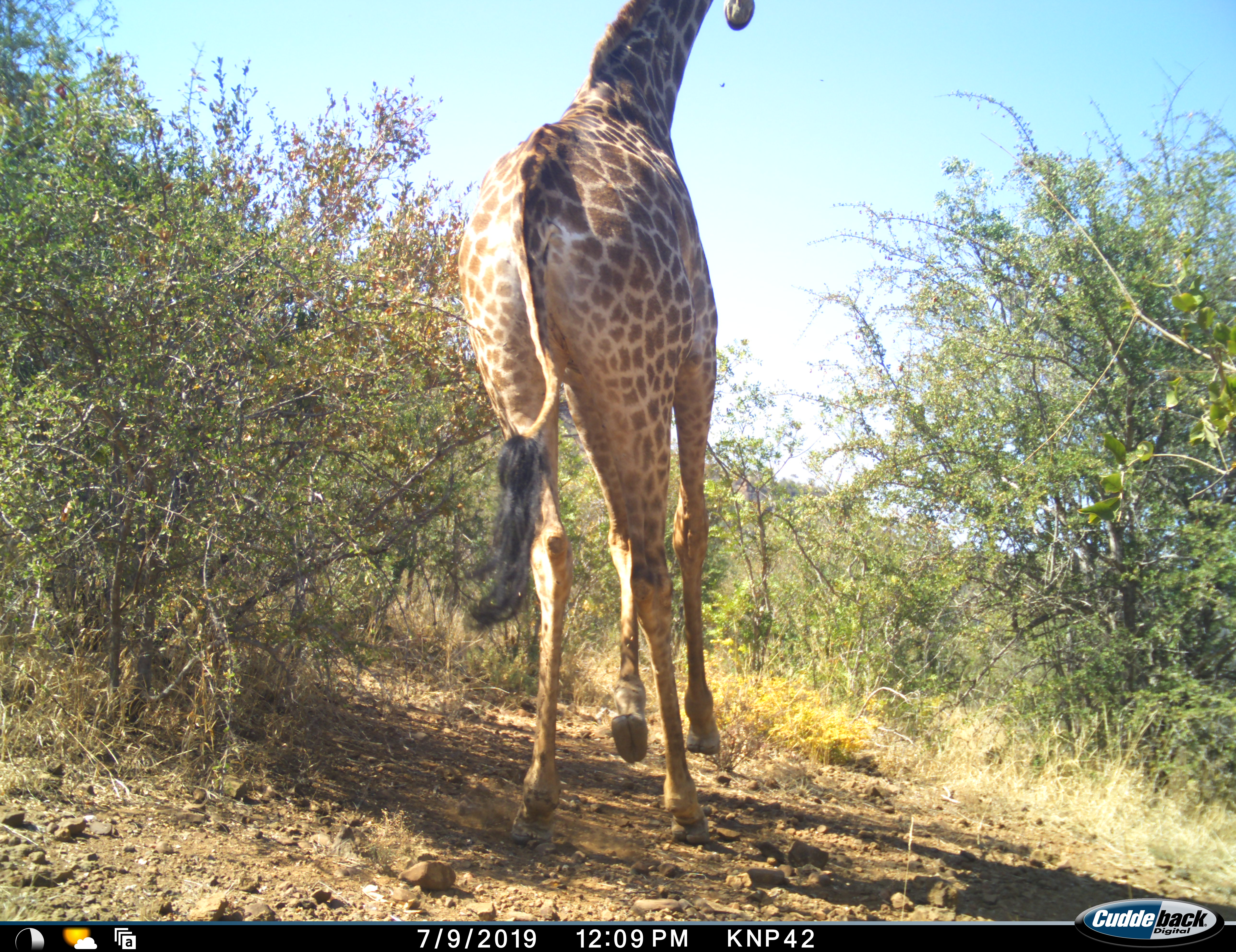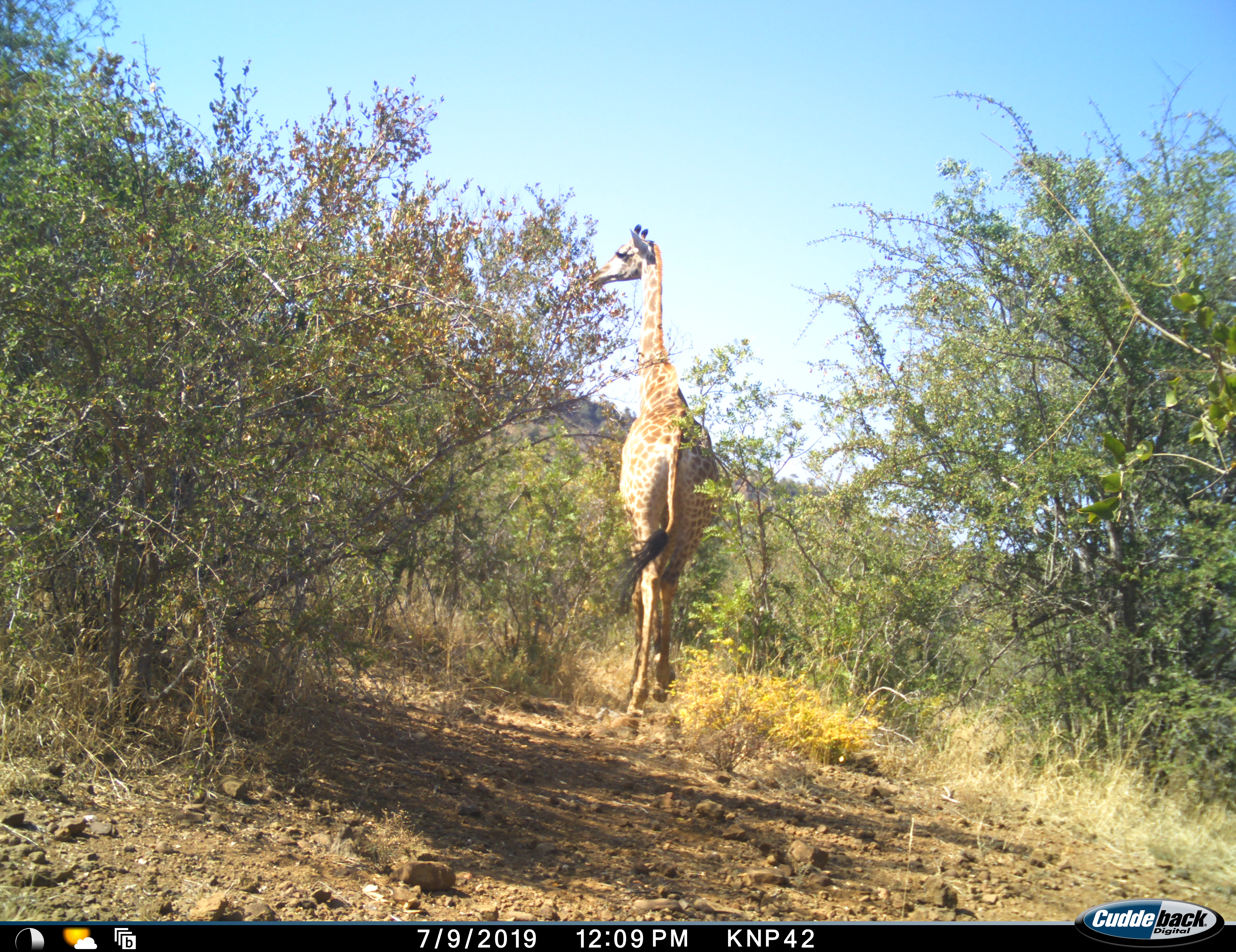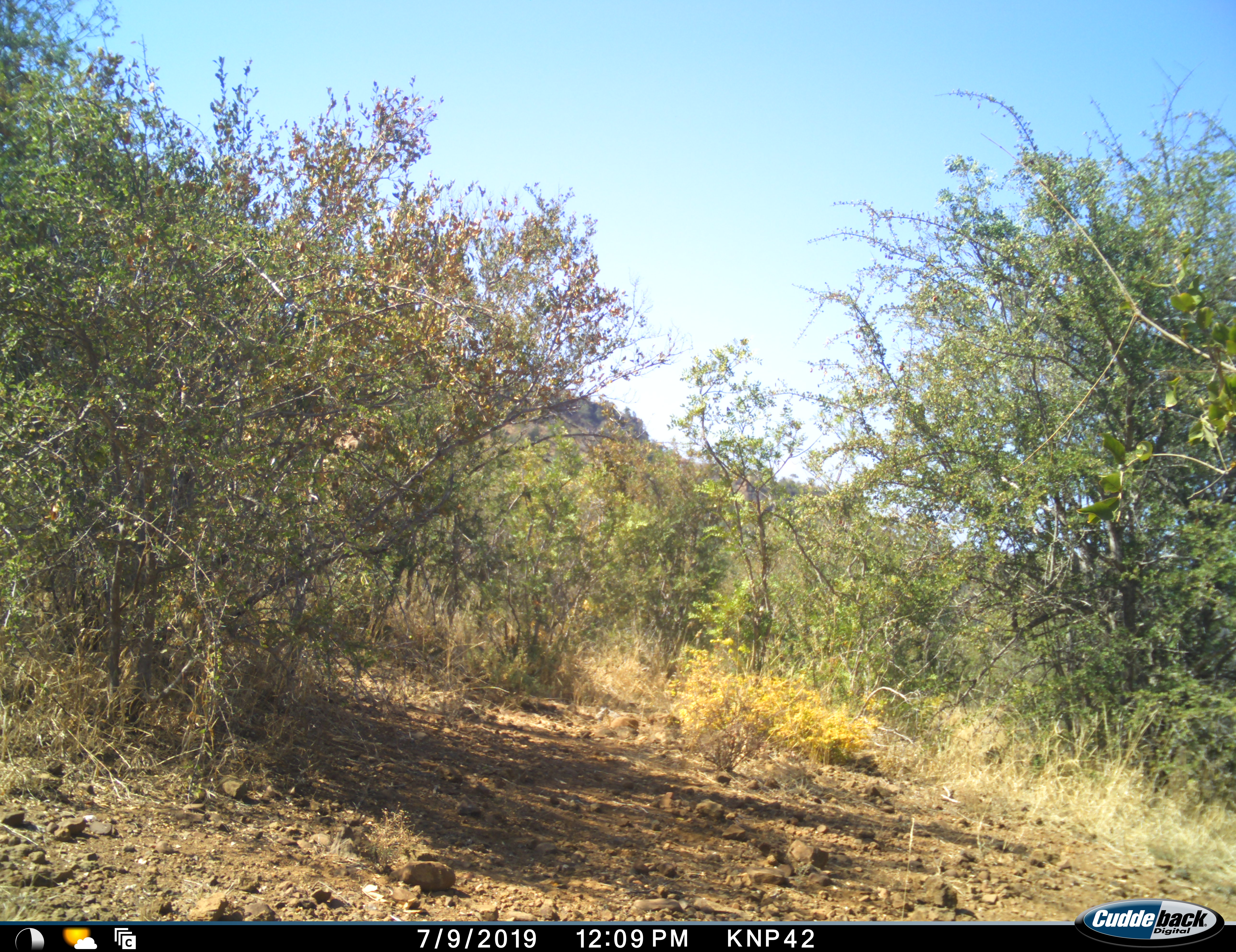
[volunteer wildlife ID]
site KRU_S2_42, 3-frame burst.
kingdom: Animalia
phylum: Chordata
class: Mammalia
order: Artiodactyla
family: Giraffidae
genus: Giraffa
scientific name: Giraffa camelopardalis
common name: giraffe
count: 1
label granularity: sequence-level